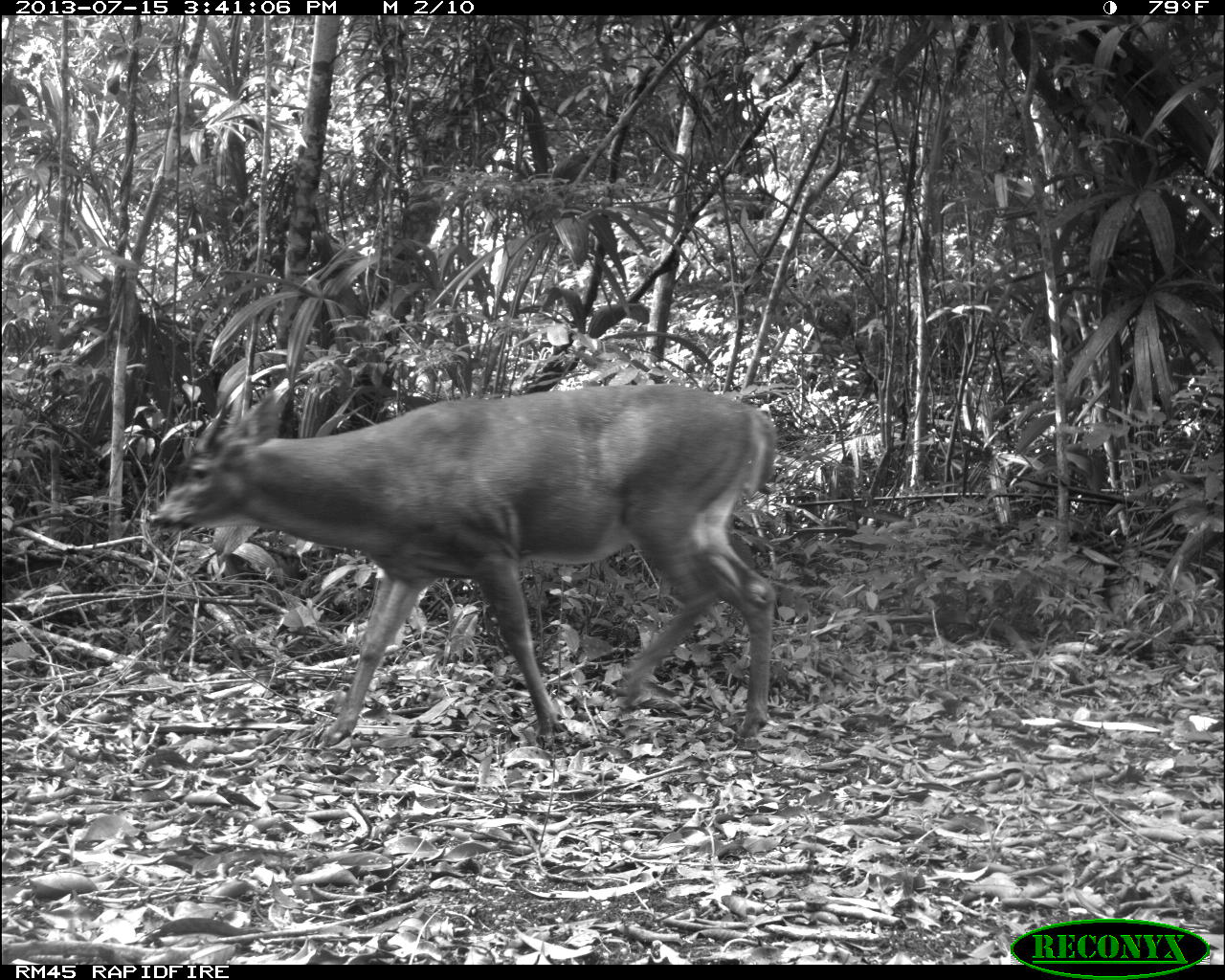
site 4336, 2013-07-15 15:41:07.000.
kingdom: Animalia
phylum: Chordata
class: Mammalia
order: Artiodactyla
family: Cervidae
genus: Odocoileus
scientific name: Odocoileus virginianus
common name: white-tailed deer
Odocoileus virginianus (white-tailed deer), count 1, sex male.